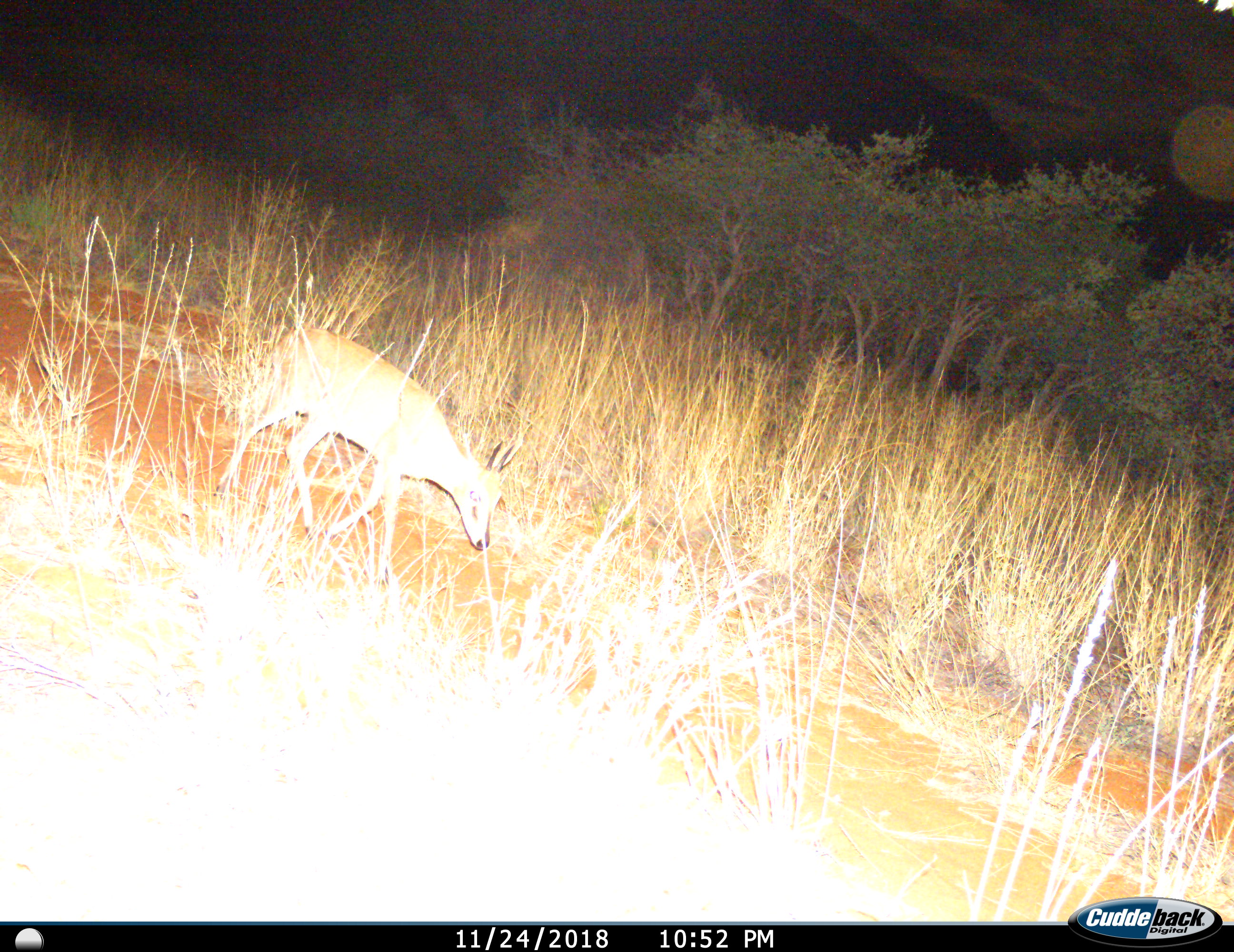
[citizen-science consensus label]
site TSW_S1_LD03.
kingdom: Animalia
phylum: Chordata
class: Mammalia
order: Artiodactyla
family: Bovidae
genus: Sylvicapra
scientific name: Sylvicapra grimmia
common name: common duiker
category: duikercommongrey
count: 1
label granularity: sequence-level